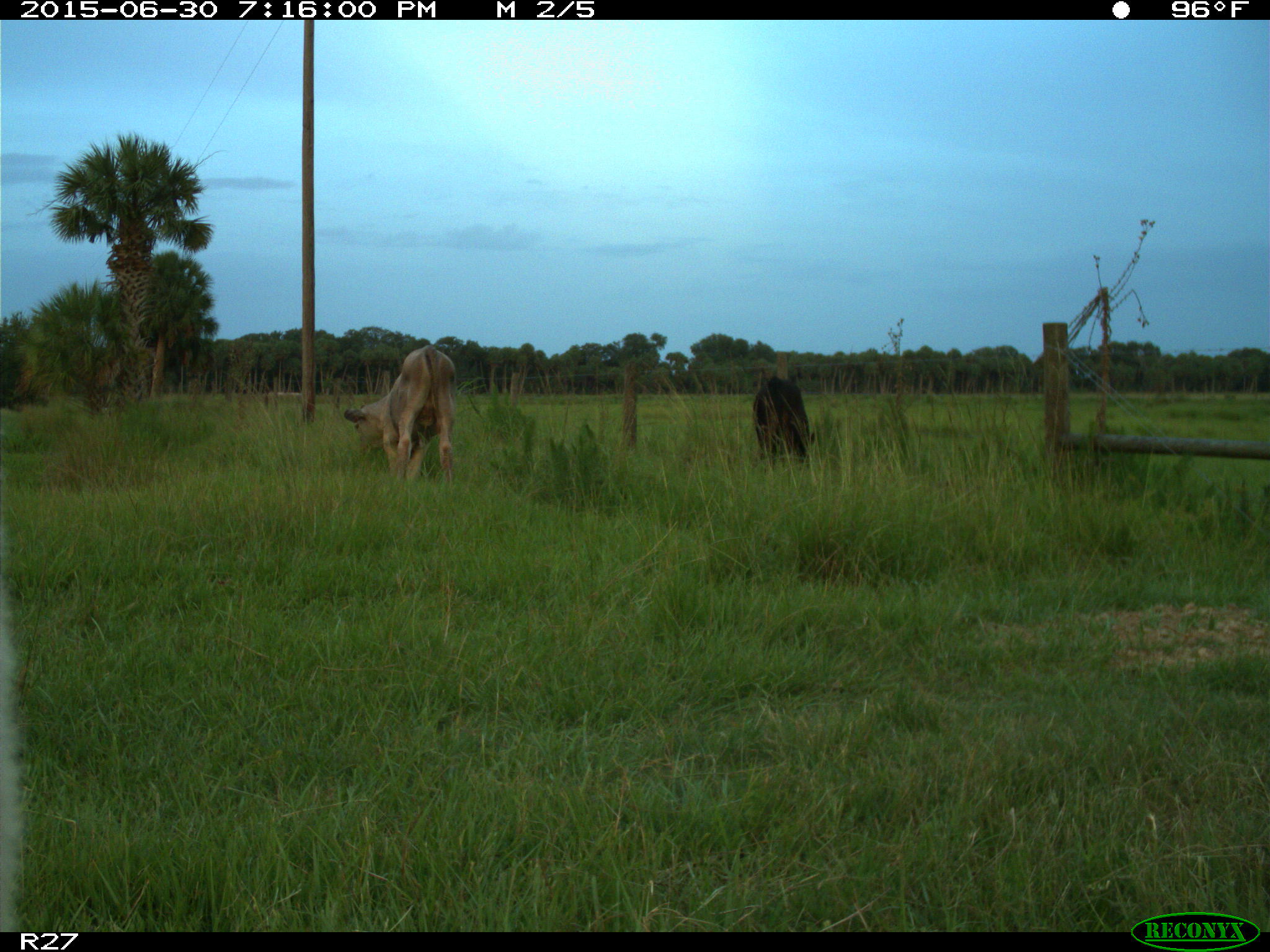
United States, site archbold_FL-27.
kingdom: Animalia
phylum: Chordata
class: Mammalia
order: Artiodactyla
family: Bovidae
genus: Bos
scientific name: Bos taurus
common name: domestic cow